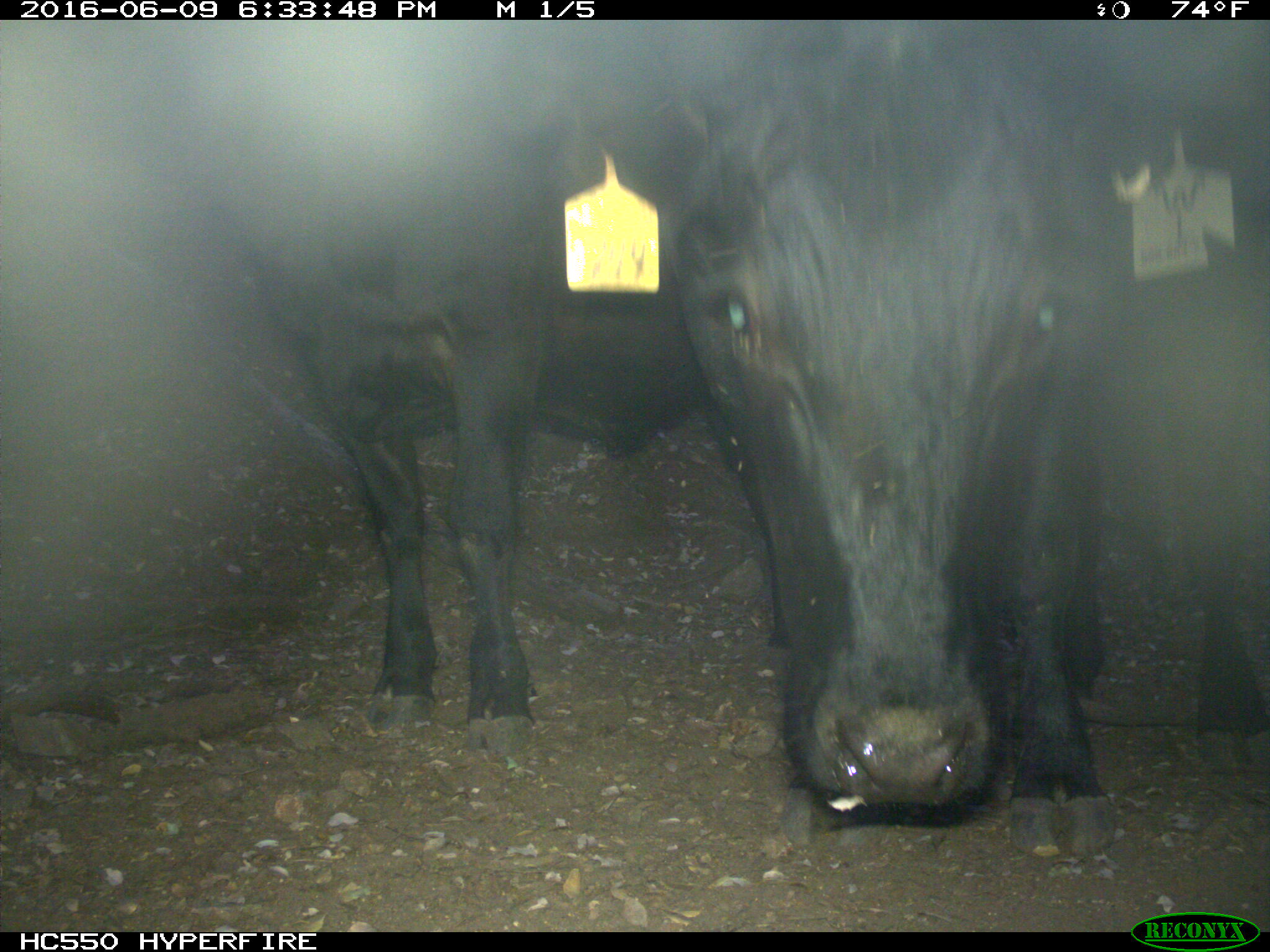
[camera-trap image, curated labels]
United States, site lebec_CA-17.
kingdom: Animalia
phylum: Chordata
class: Mammalia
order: Artiodactyla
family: Bovidae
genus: Bos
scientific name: Bos taurus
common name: domestic cow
Bos taurus (domestic cow).